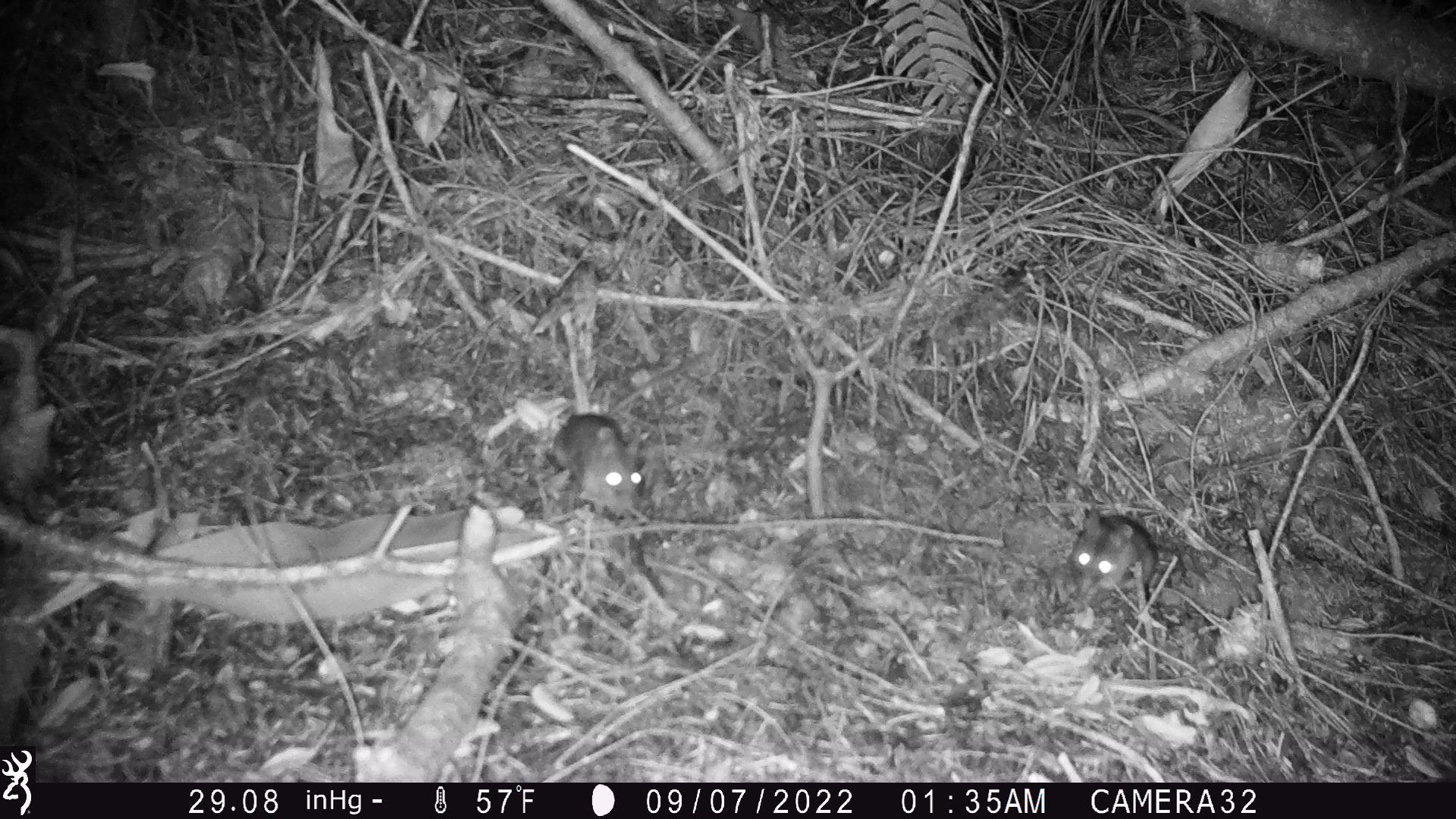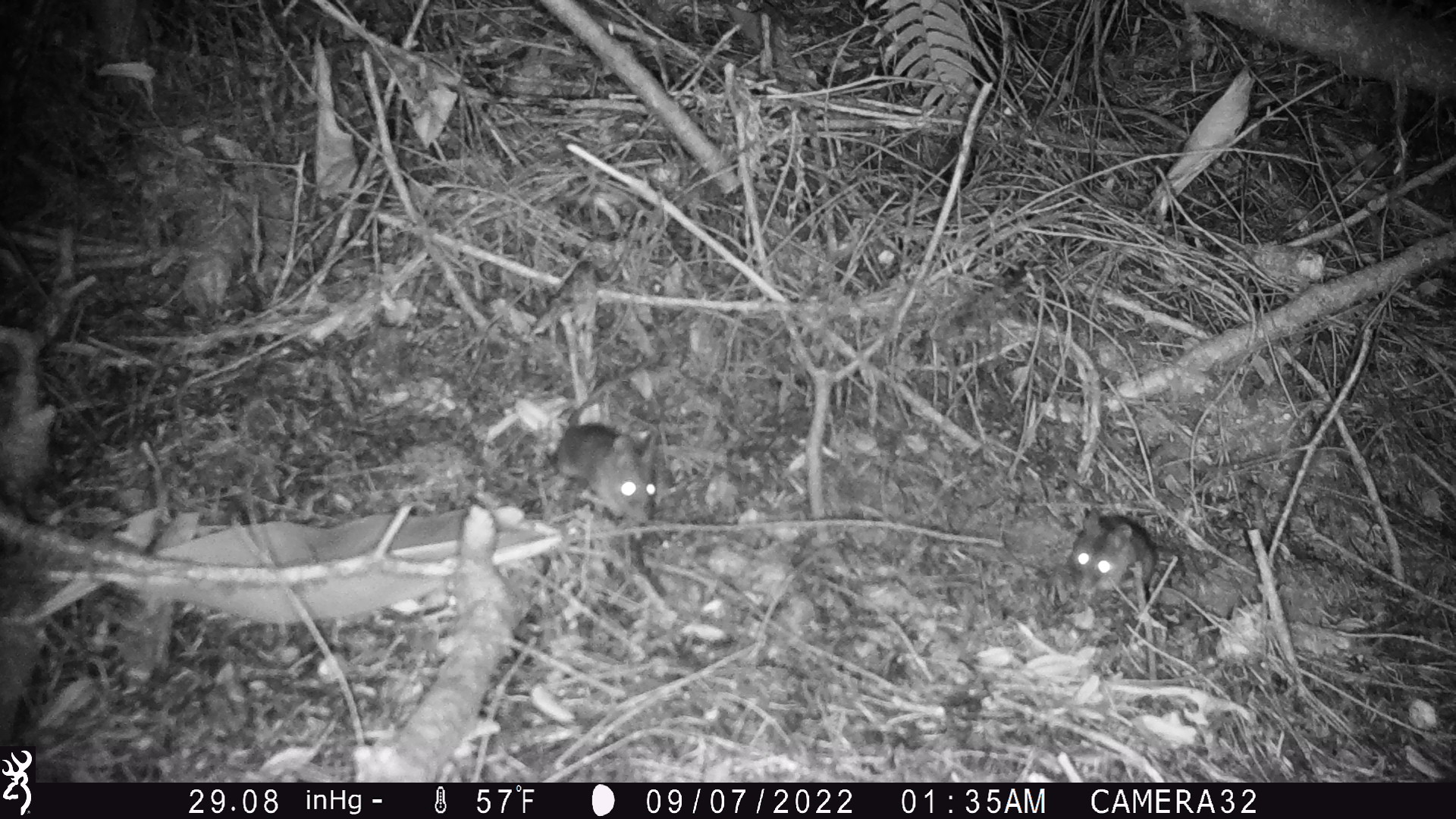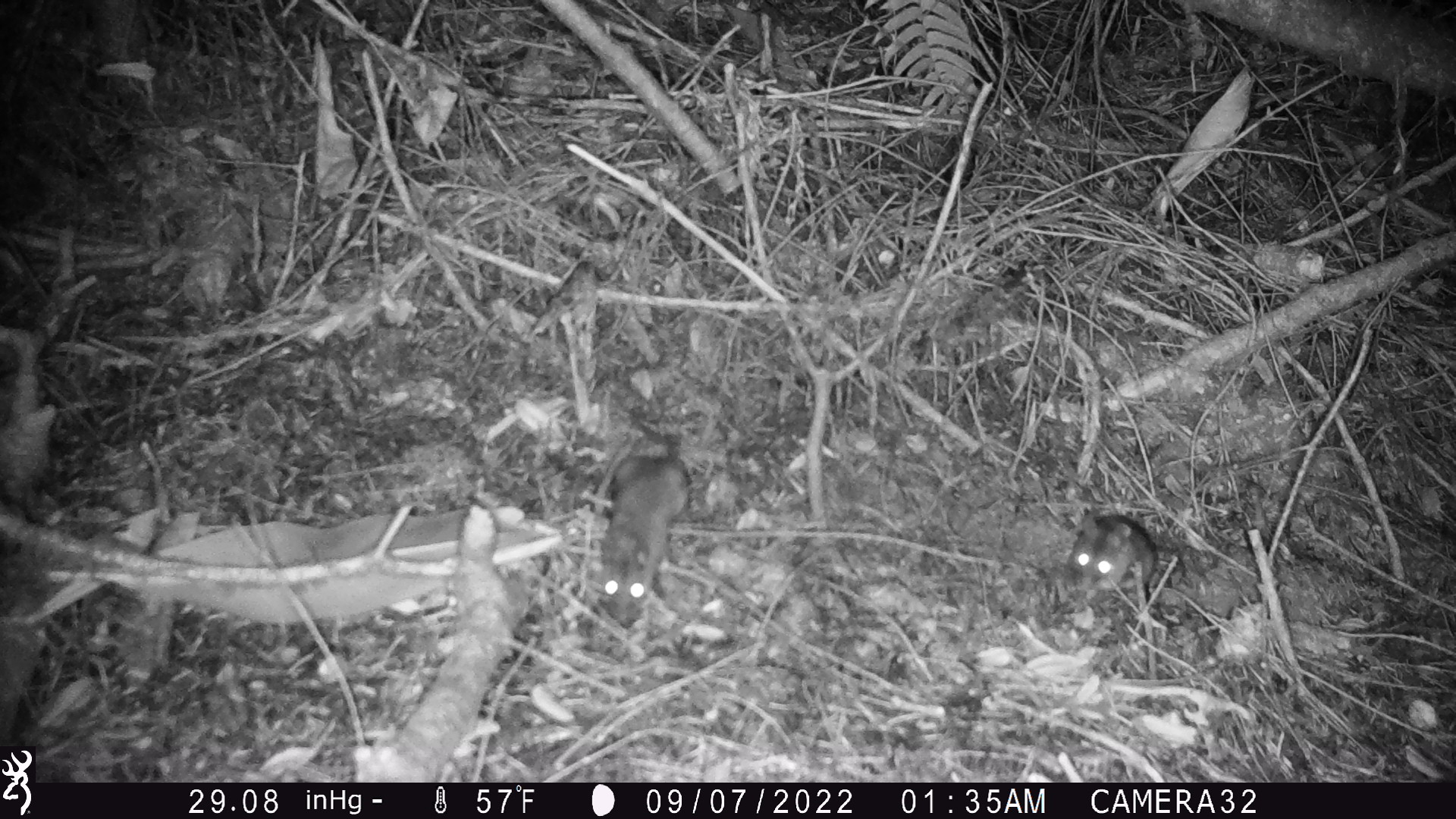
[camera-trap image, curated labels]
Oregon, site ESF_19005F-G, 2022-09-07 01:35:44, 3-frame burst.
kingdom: Animalia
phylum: Chordata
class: Mammalia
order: Rodentia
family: Cricetidae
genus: Neotoma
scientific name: Neotoma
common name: woodrats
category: neotoma species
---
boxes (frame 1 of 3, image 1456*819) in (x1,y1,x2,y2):
neotoma species: (541,405,660,527); (1054,504,1169,604)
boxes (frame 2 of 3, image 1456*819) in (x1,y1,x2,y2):
neotoma species: (530,385,685,567); (1059,490,1168,604)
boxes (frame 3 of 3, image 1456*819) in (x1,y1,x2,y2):
neotoma species: (577,384,704,636); (1042,485,1216,606)